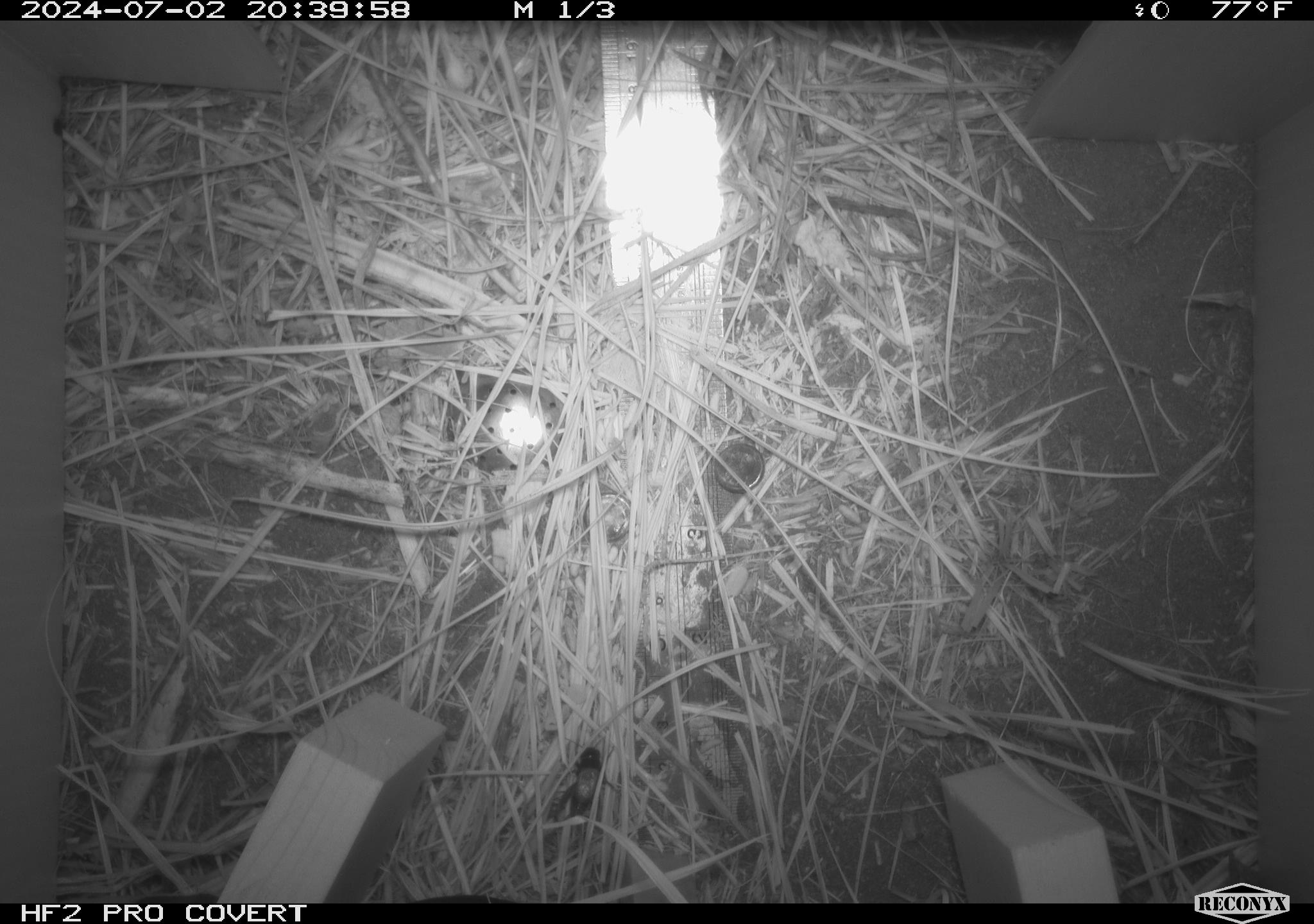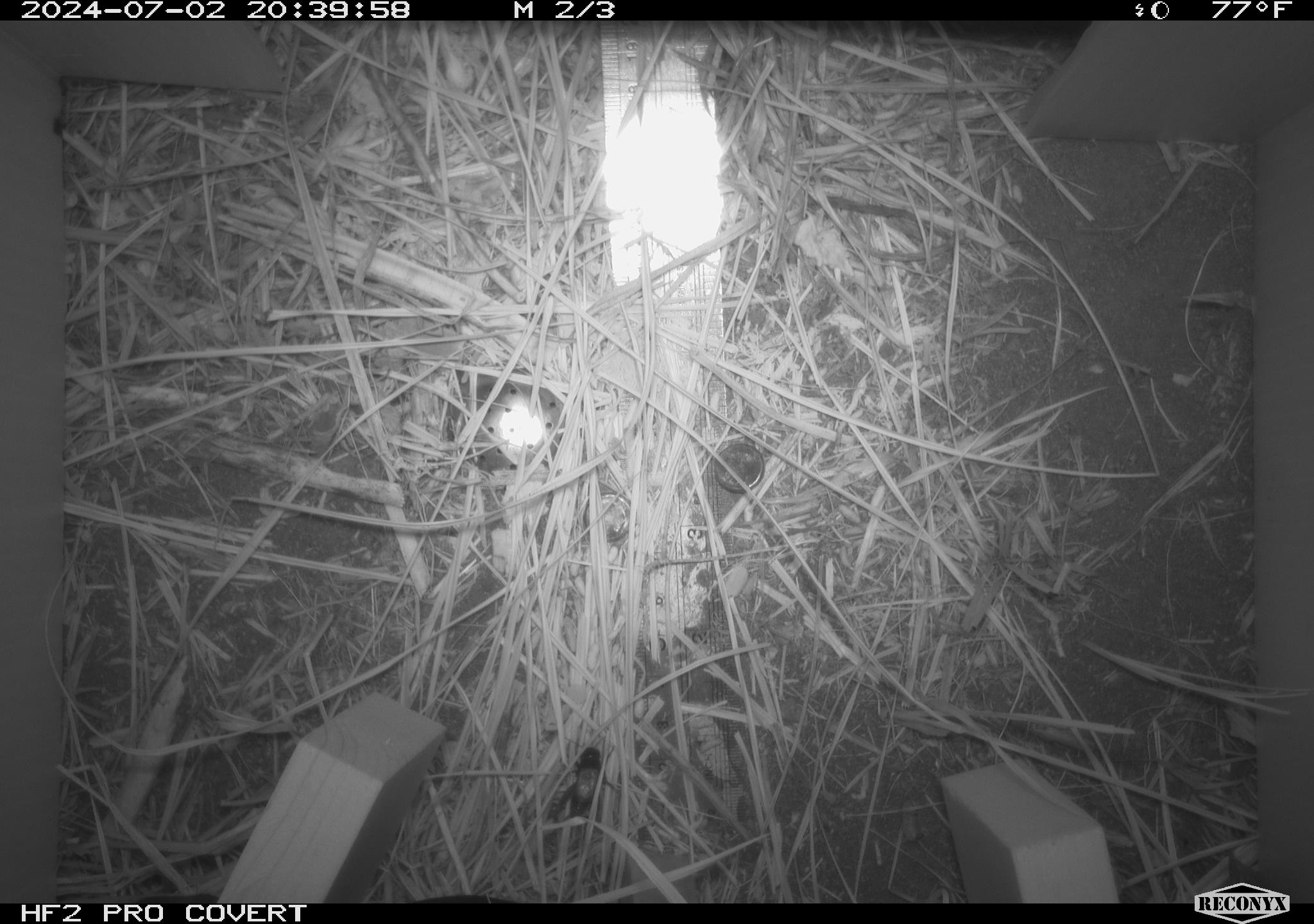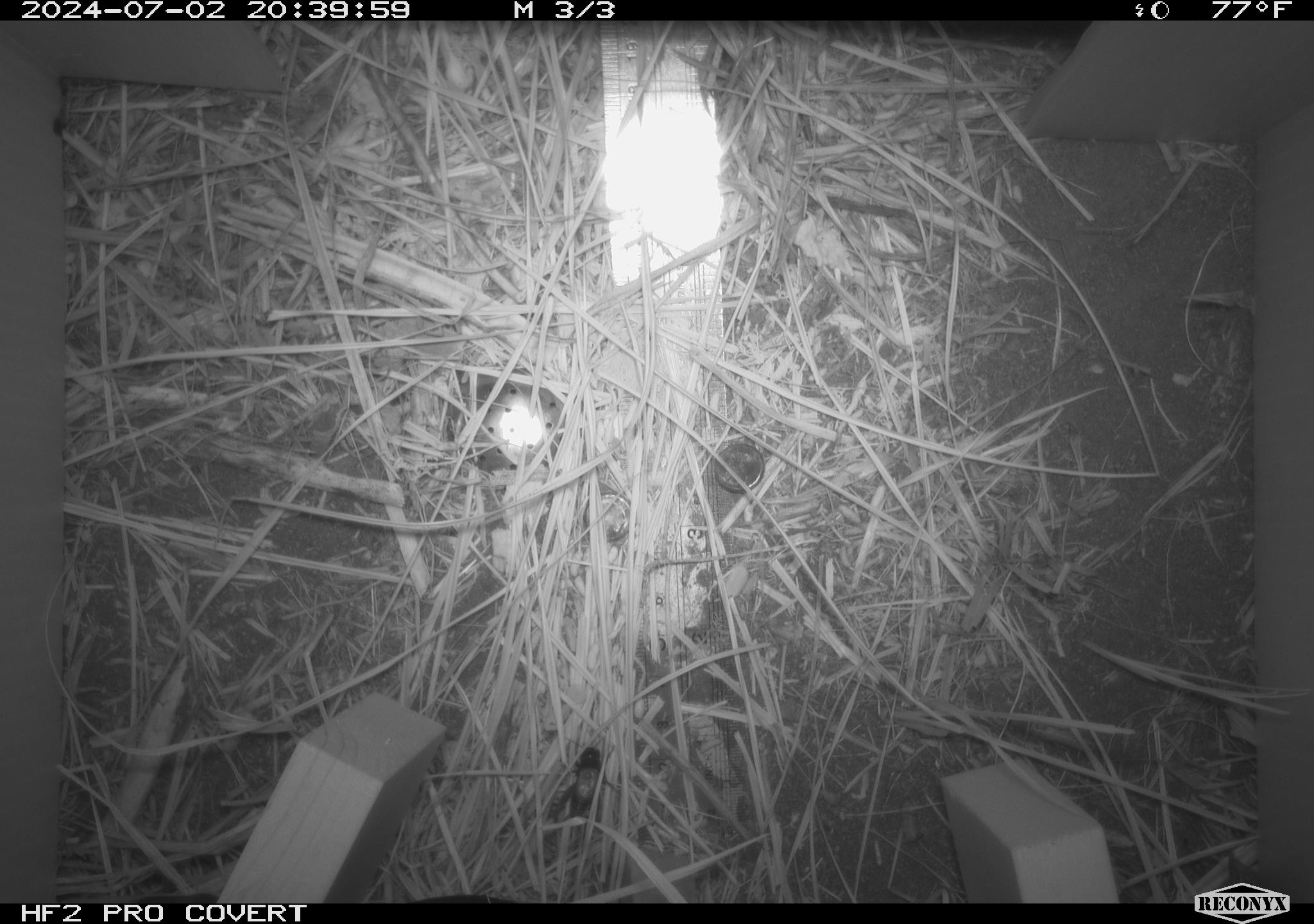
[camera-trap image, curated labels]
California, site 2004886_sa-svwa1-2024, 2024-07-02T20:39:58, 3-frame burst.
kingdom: Animalia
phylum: Arthropoda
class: Insecta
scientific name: Insecta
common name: insect